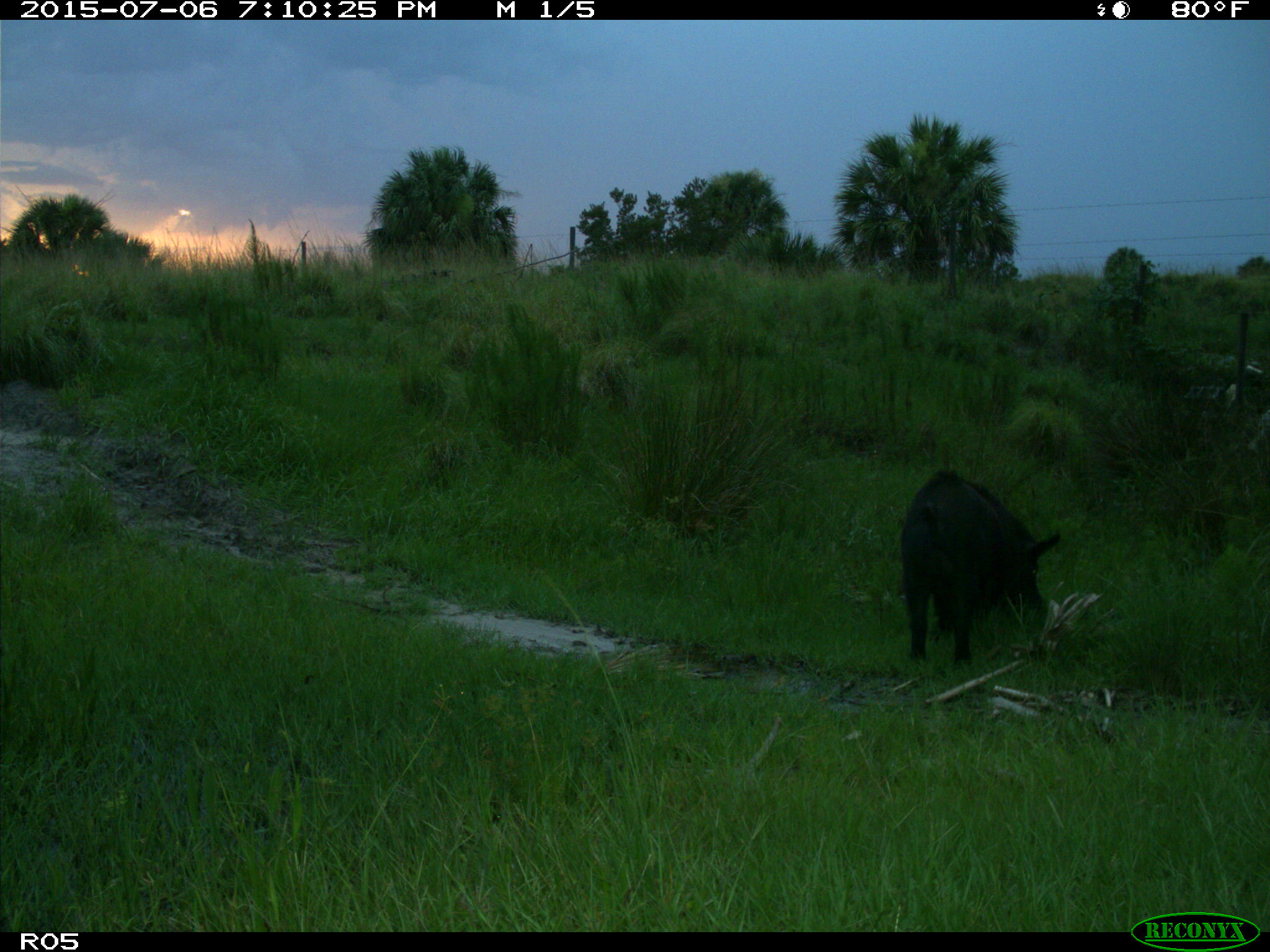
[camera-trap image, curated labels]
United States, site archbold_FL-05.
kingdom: Animalia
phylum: Chordata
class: Mammalia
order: Artiodactyla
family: Suidae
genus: Sus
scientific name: Sus scrofa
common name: wild boar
Sus scrofa (wild boar).